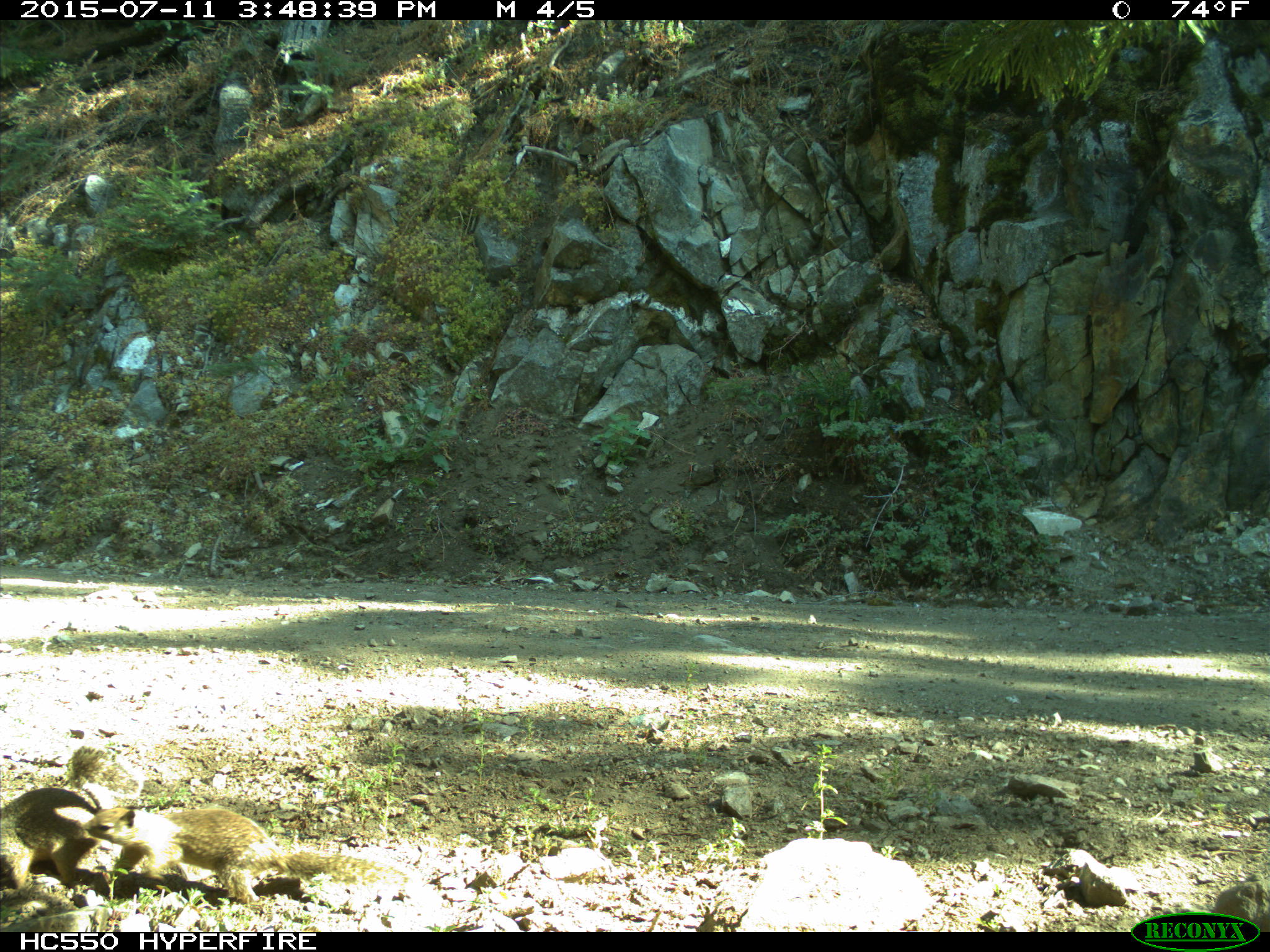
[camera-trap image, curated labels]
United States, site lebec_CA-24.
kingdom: Animalia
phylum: Chordata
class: Mammalia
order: Rodentia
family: Sciuridae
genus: Otospermophilus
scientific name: Otospermophilus beecheyi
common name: california ground squirrel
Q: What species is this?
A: Otospermophilus beecheyi (california ground squirrel).